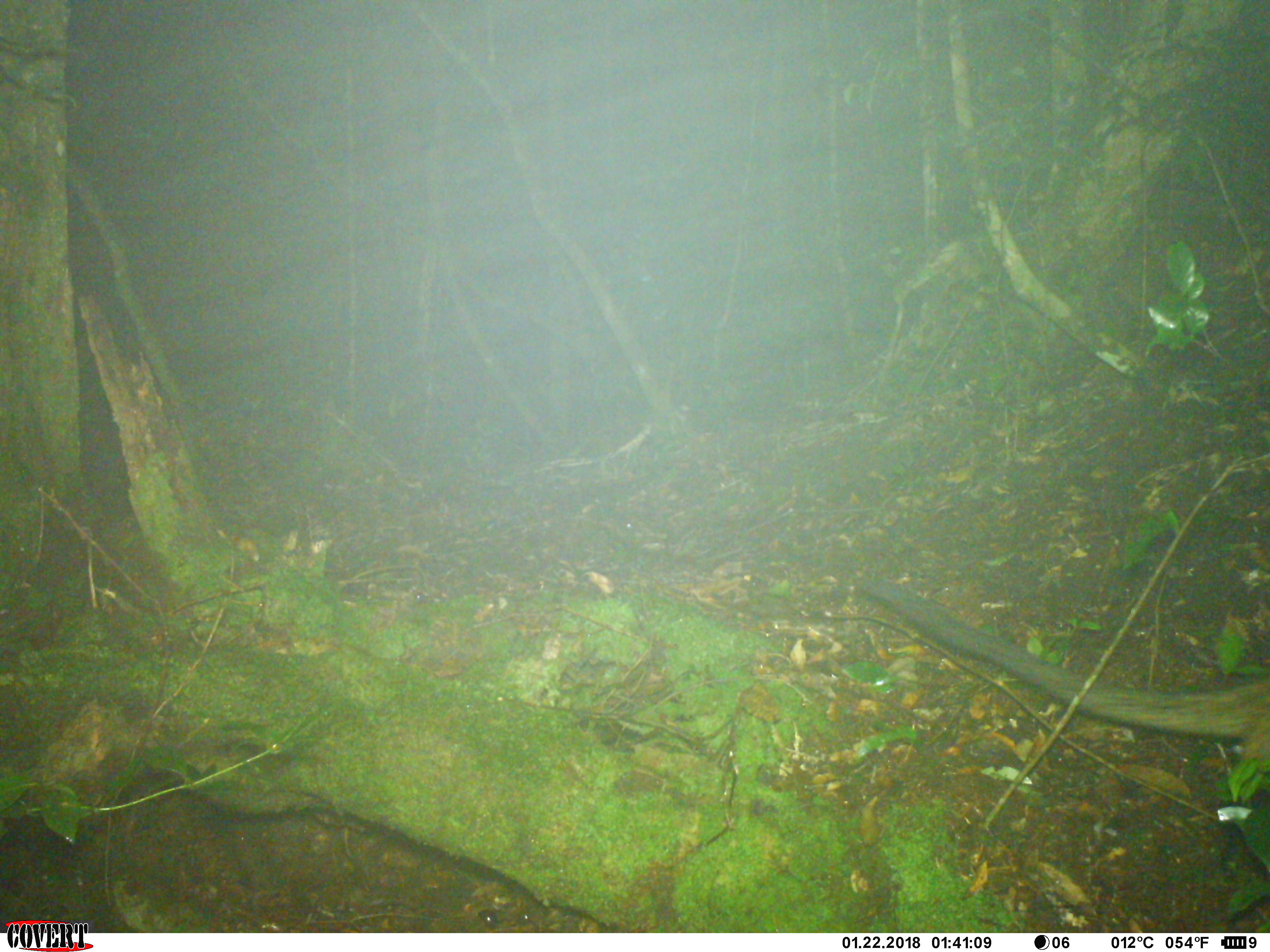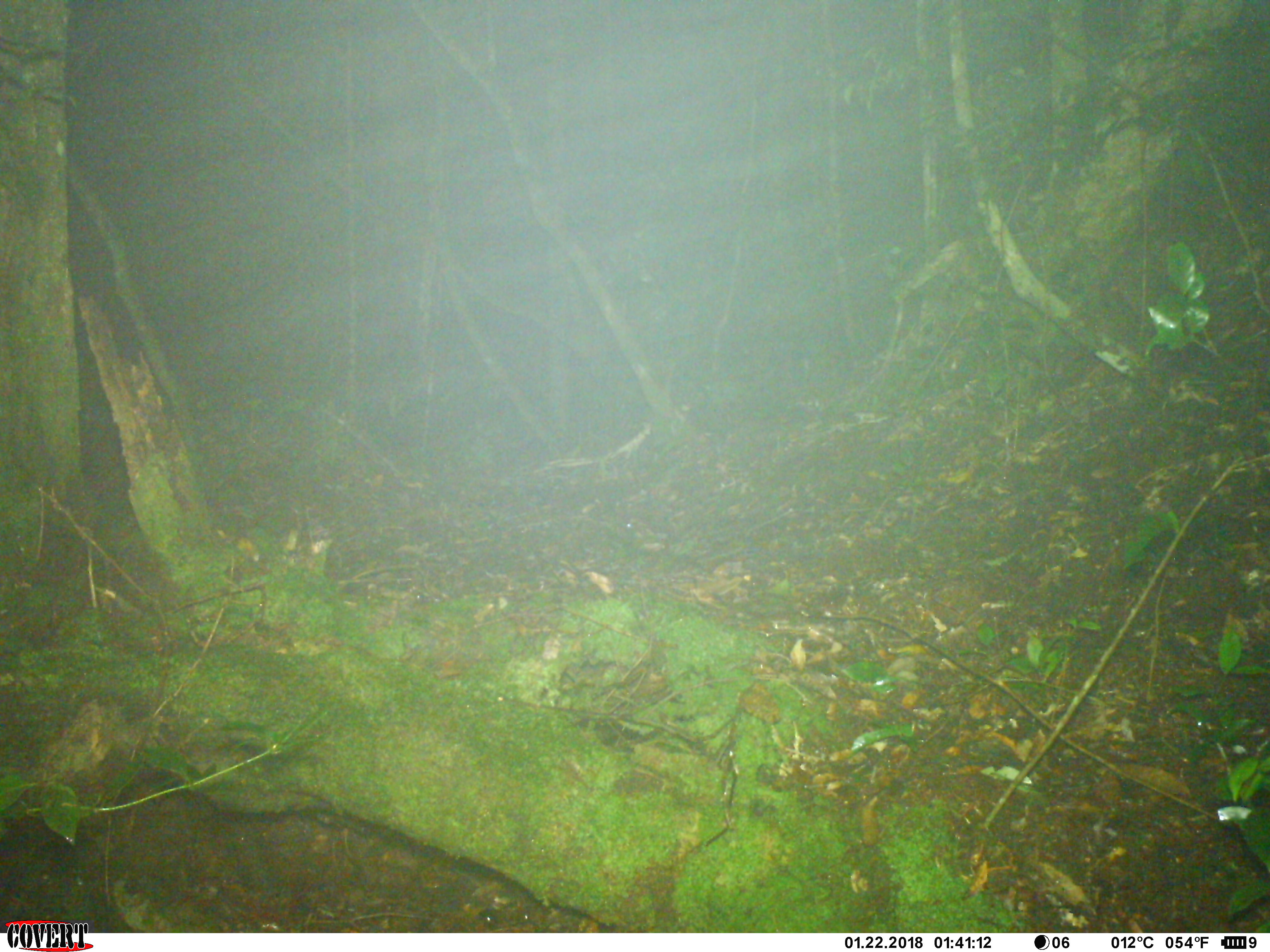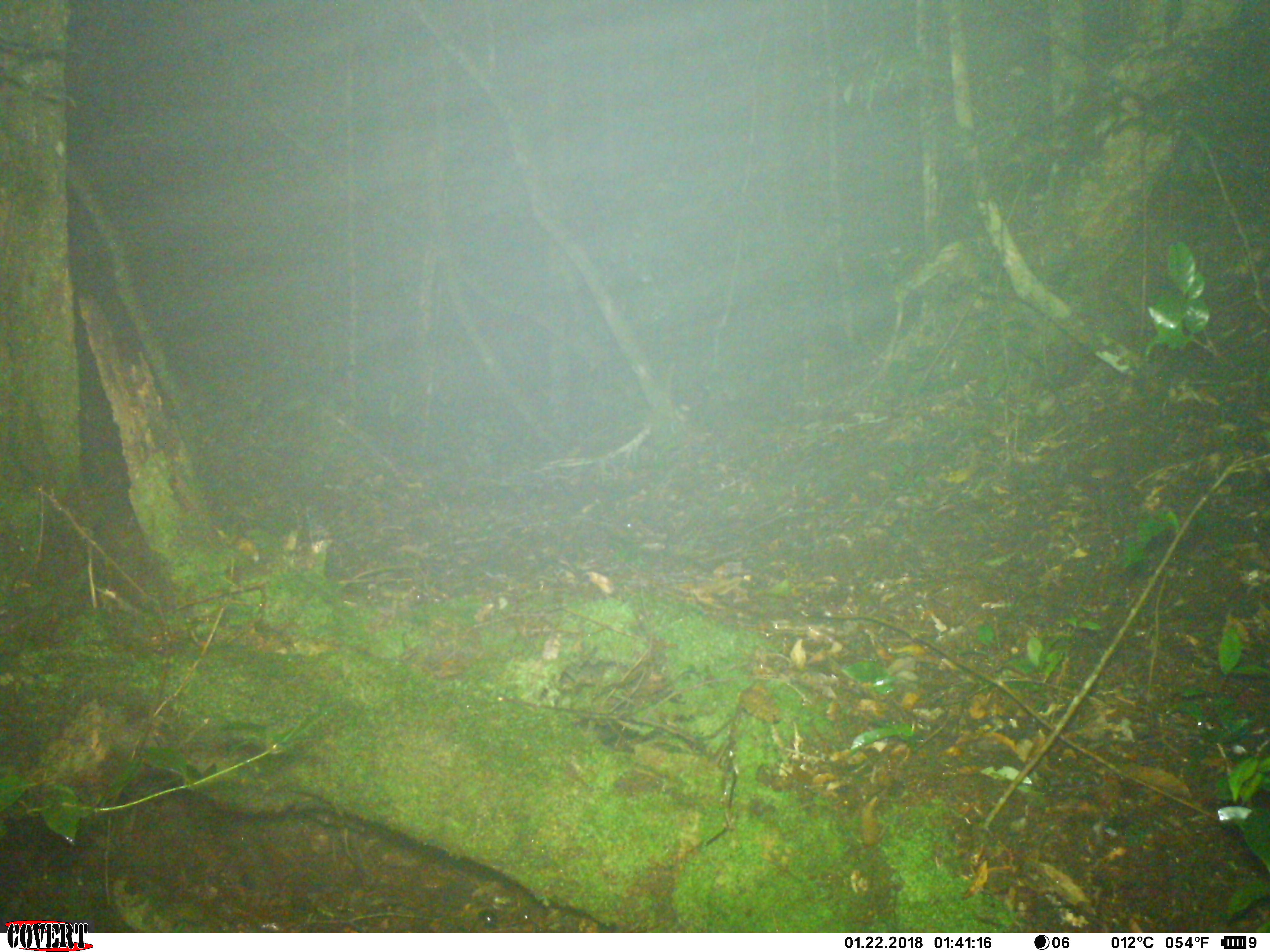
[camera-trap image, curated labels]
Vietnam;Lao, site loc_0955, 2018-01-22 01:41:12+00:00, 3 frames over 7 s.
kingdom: Animalia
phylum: Chordata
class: Mammalia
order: Carnivora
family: Viverridae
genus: Paradoxurus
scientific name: Paradoxurus hermaphroditus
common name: common palm civet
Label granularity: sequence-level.